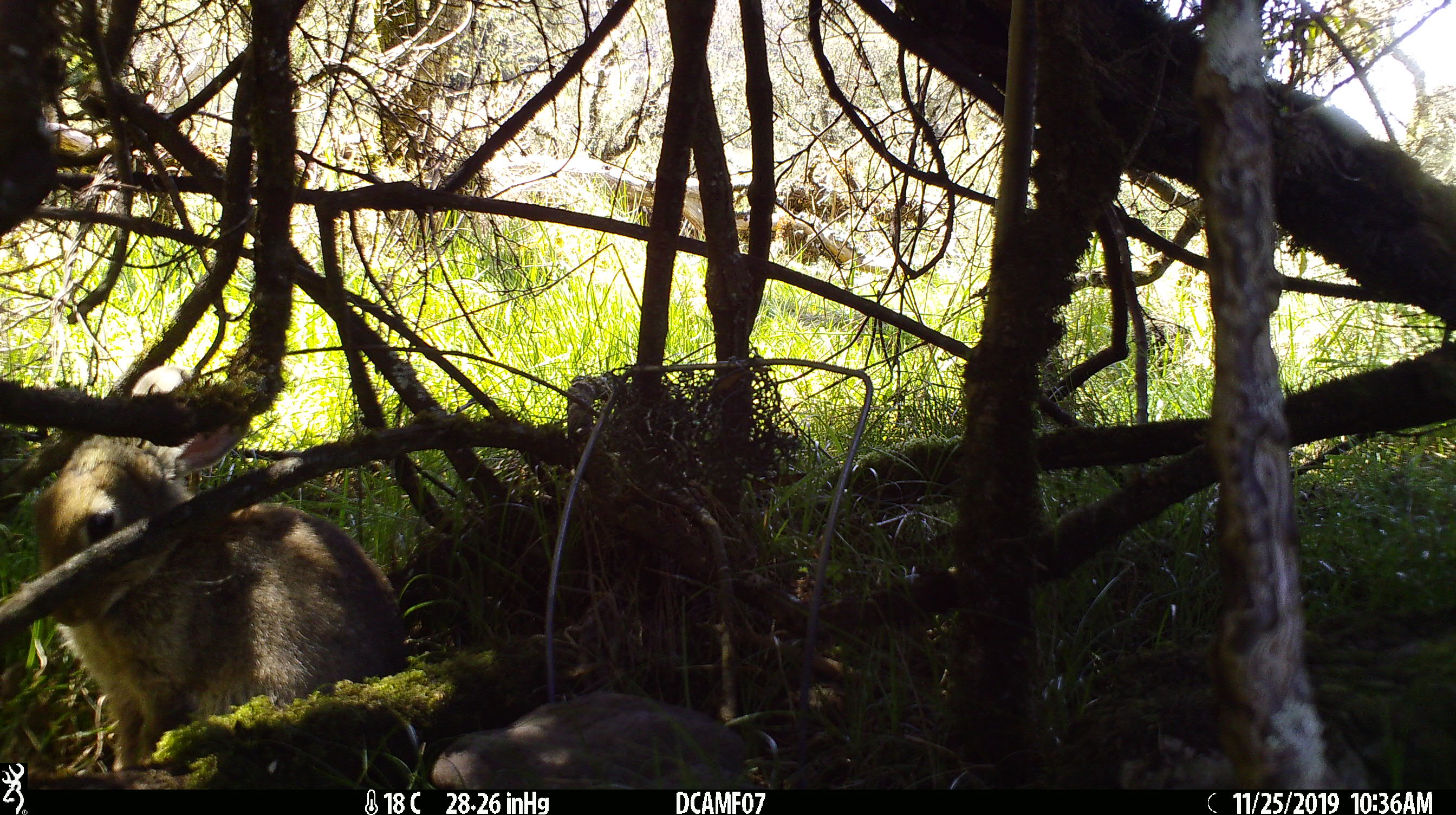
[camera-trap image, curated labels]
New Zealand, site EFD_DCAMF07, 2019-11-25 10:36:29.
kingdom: Animalia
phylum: Chordata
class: Mammalia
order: Lagomorpha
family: Leporidae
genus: Oryctolagus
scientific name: Oryctolagus cuniculus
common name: european rabbit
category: rabbit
Rabbit (european rabbit) (Oryctolagus cuniculus).